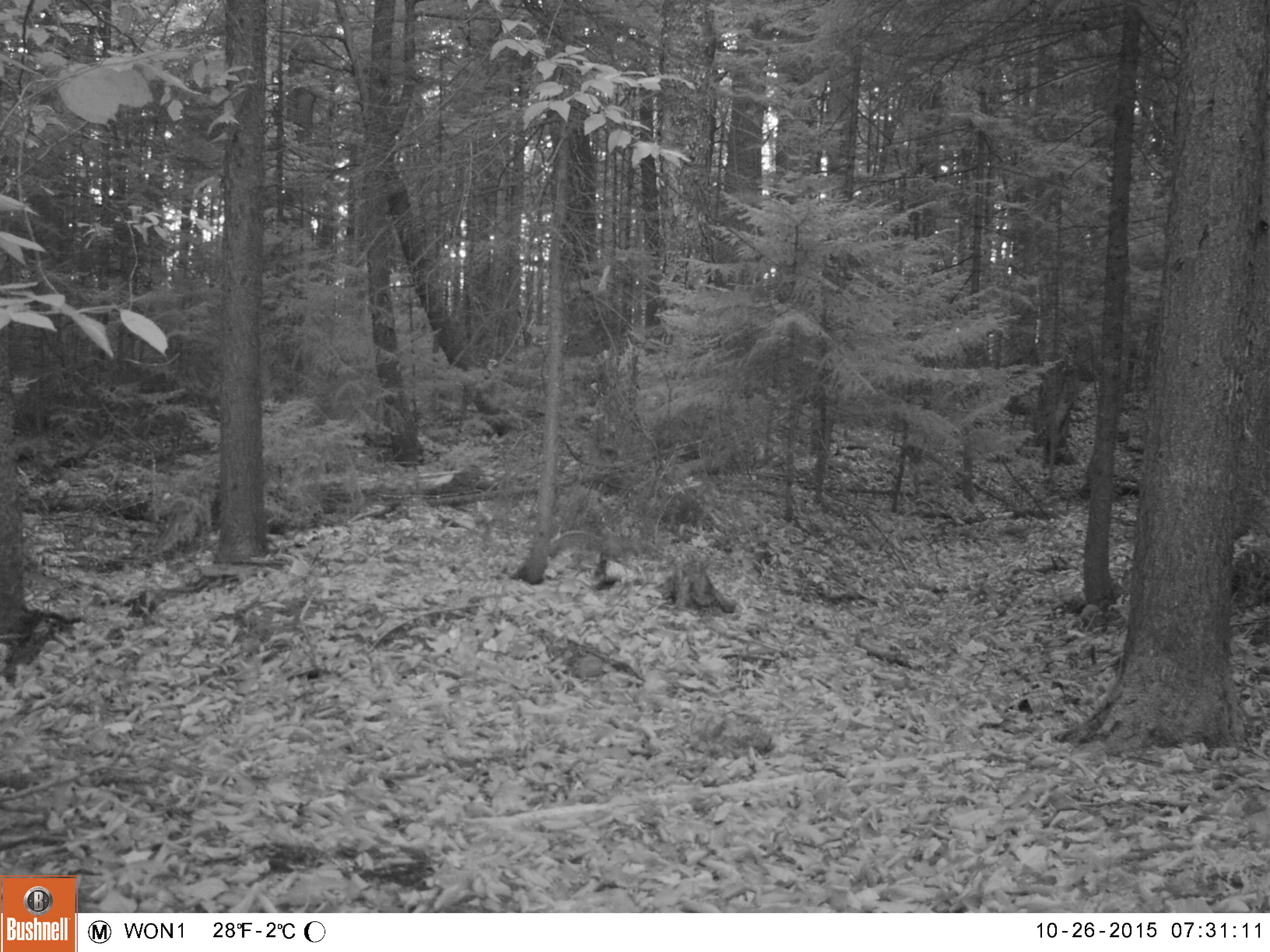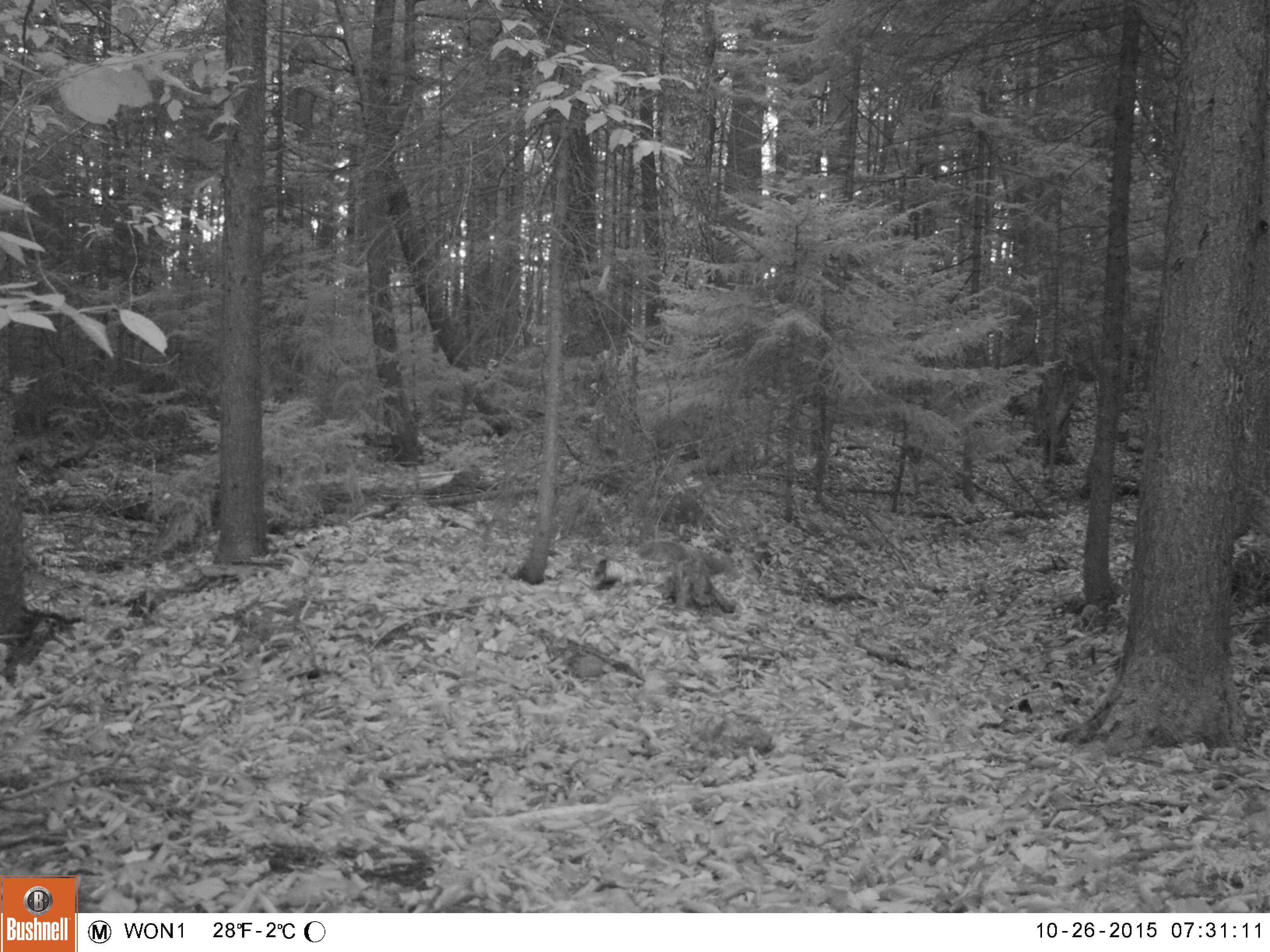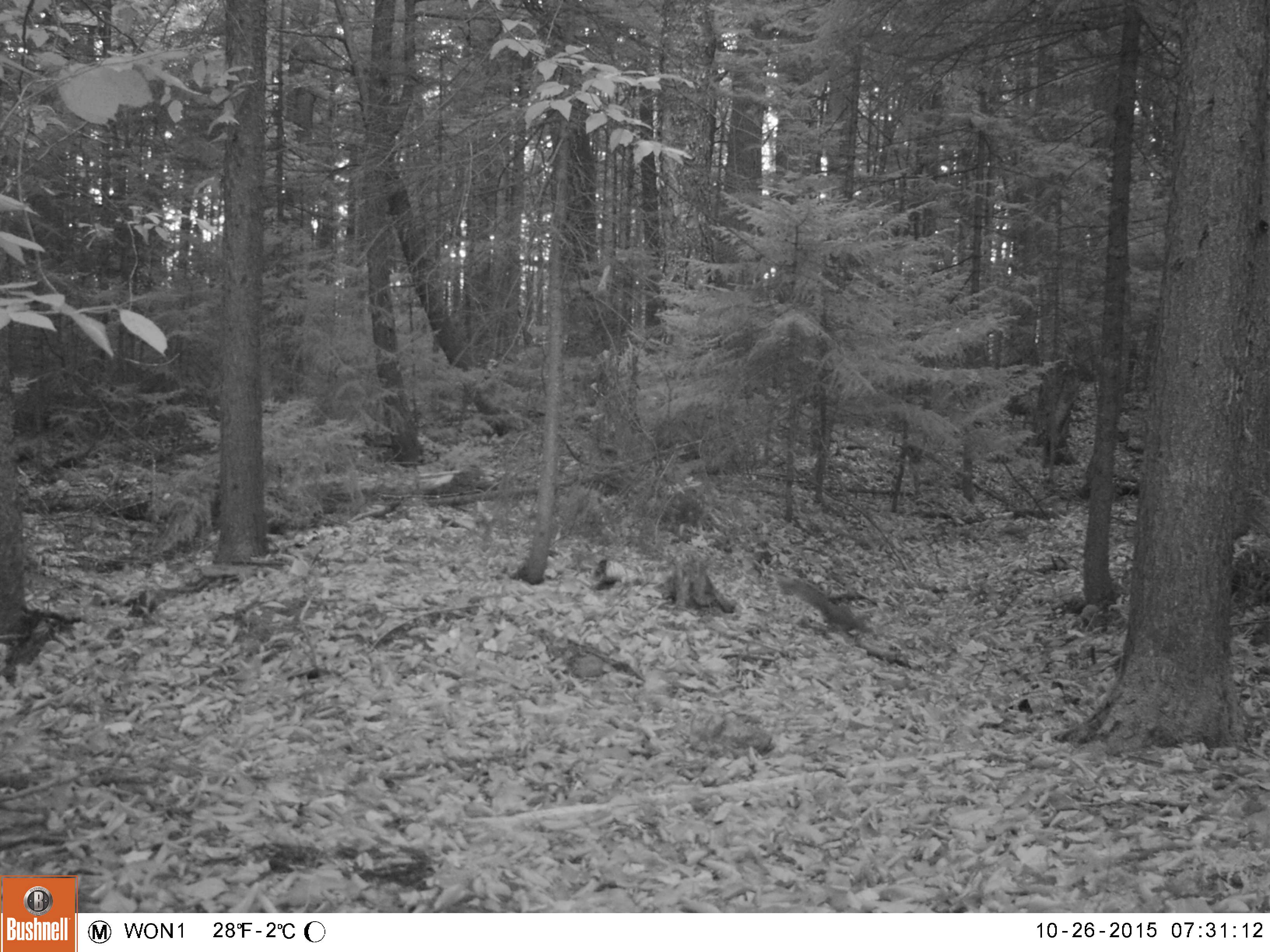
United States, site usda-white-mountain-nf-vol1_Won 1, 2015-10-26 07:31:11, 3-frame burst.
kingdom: Animalia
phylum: Chordata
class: Mammalia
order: Rodentia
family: Sciuridae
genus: Sciurus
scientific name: Sciurus carolinensis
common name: gray squirrel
Gray squirrel (Sciurus carolinensis).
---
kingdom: Animalia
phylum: Chordata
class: Mammalia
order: Rodentia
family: Sciuridae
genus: Tamiasciurus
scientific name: Tamiasciurus hudsonicus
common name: red squirrel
Red squirrel (Tamiasciurus hudsonicus).